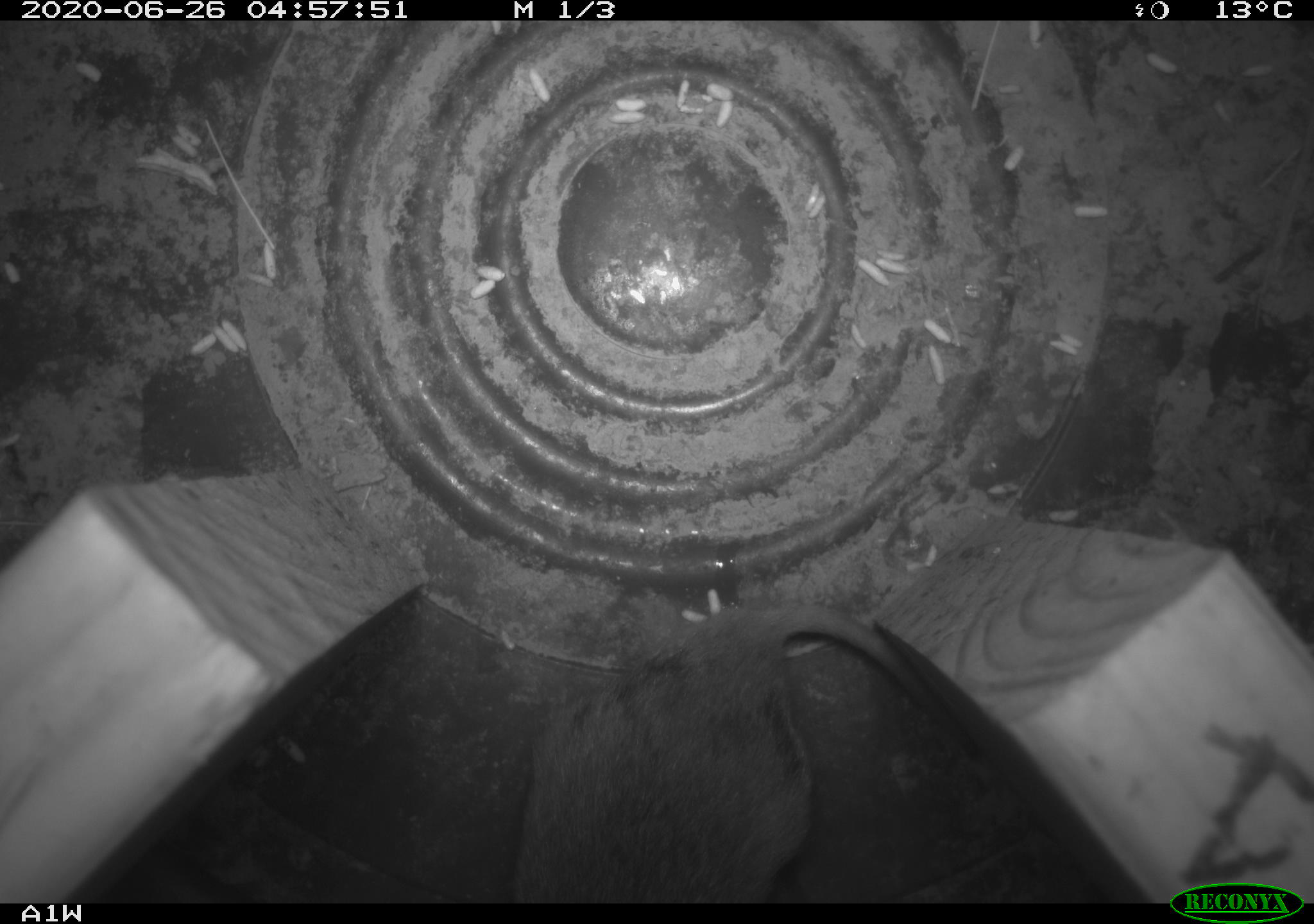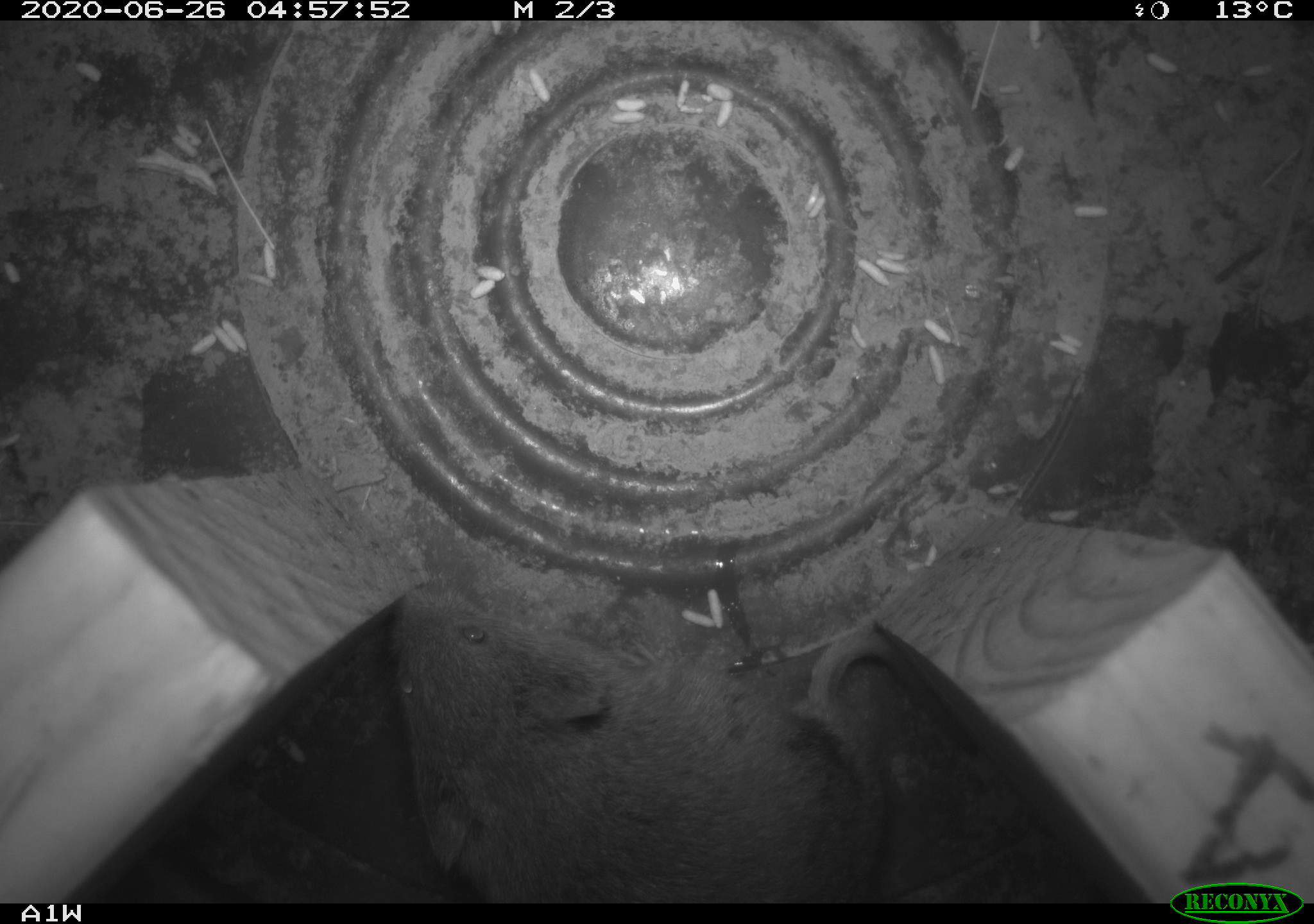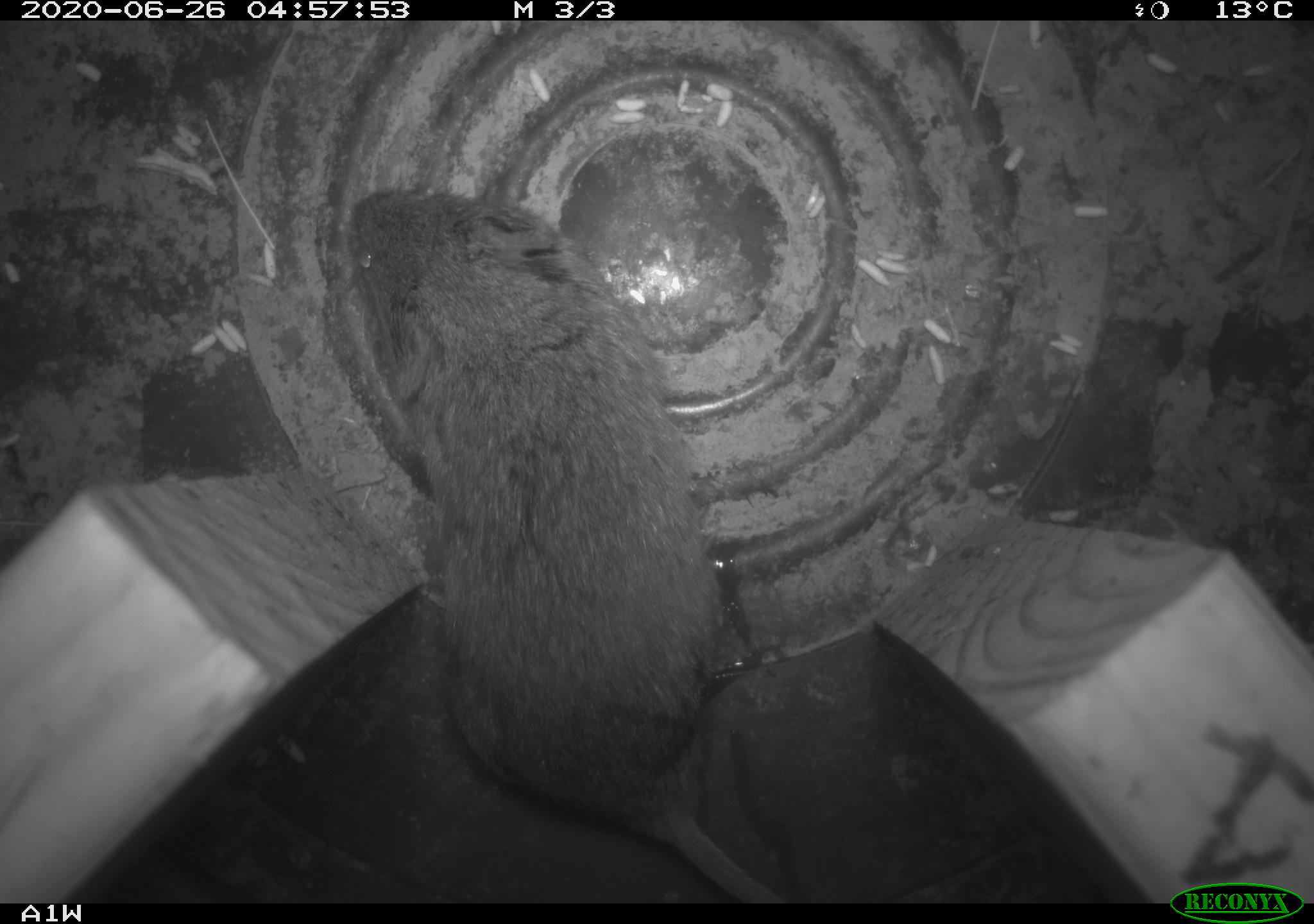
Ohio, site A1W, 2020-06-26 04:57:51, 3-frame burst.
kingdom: Animalia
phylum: Chordata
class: Mammalia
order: Rodentia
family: Cricetidae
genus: Microtus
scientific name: Microtus pennsylvanicus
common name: meadow vole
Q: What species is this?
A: Meadow vole (Microtus pennsylvanicus).